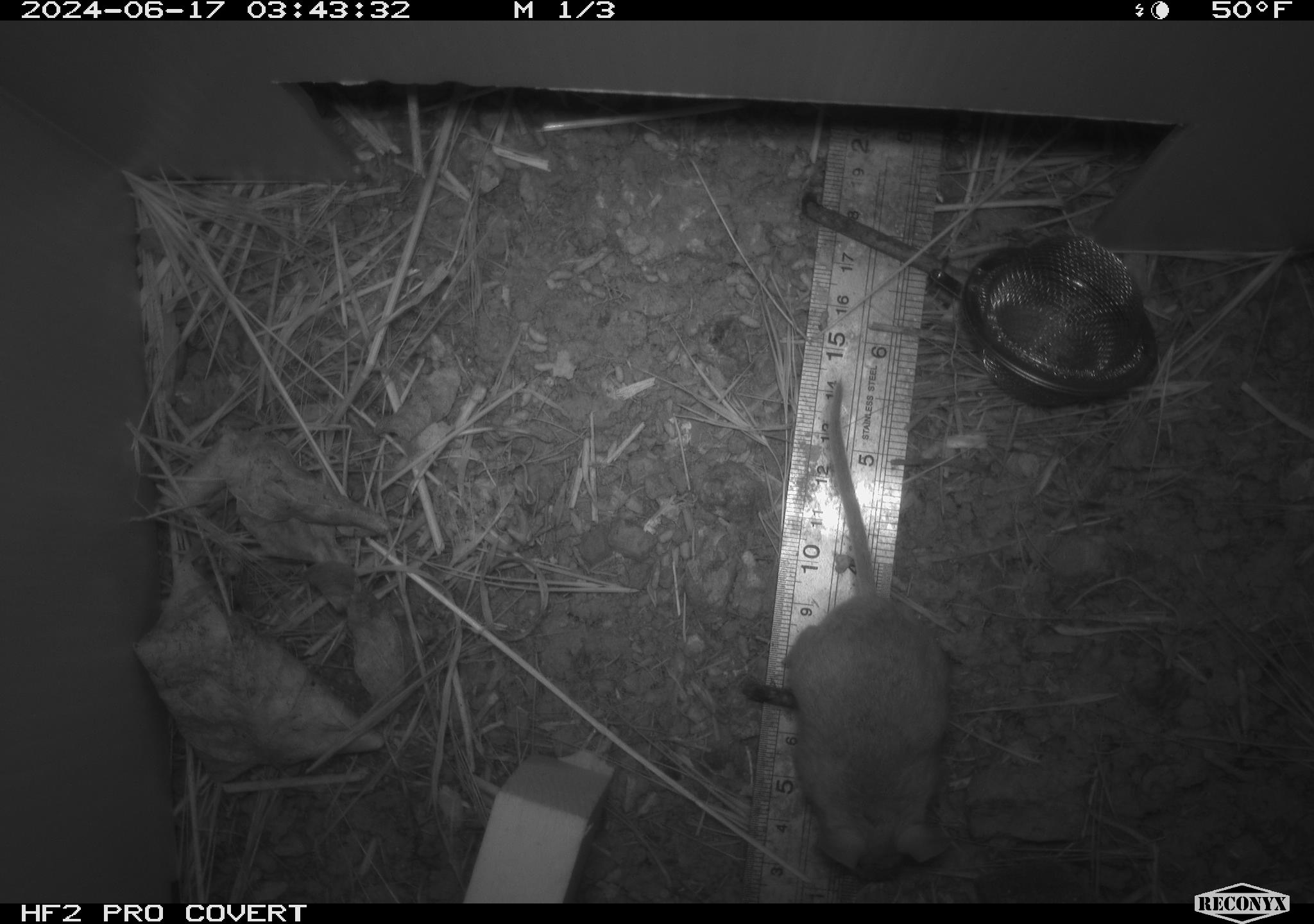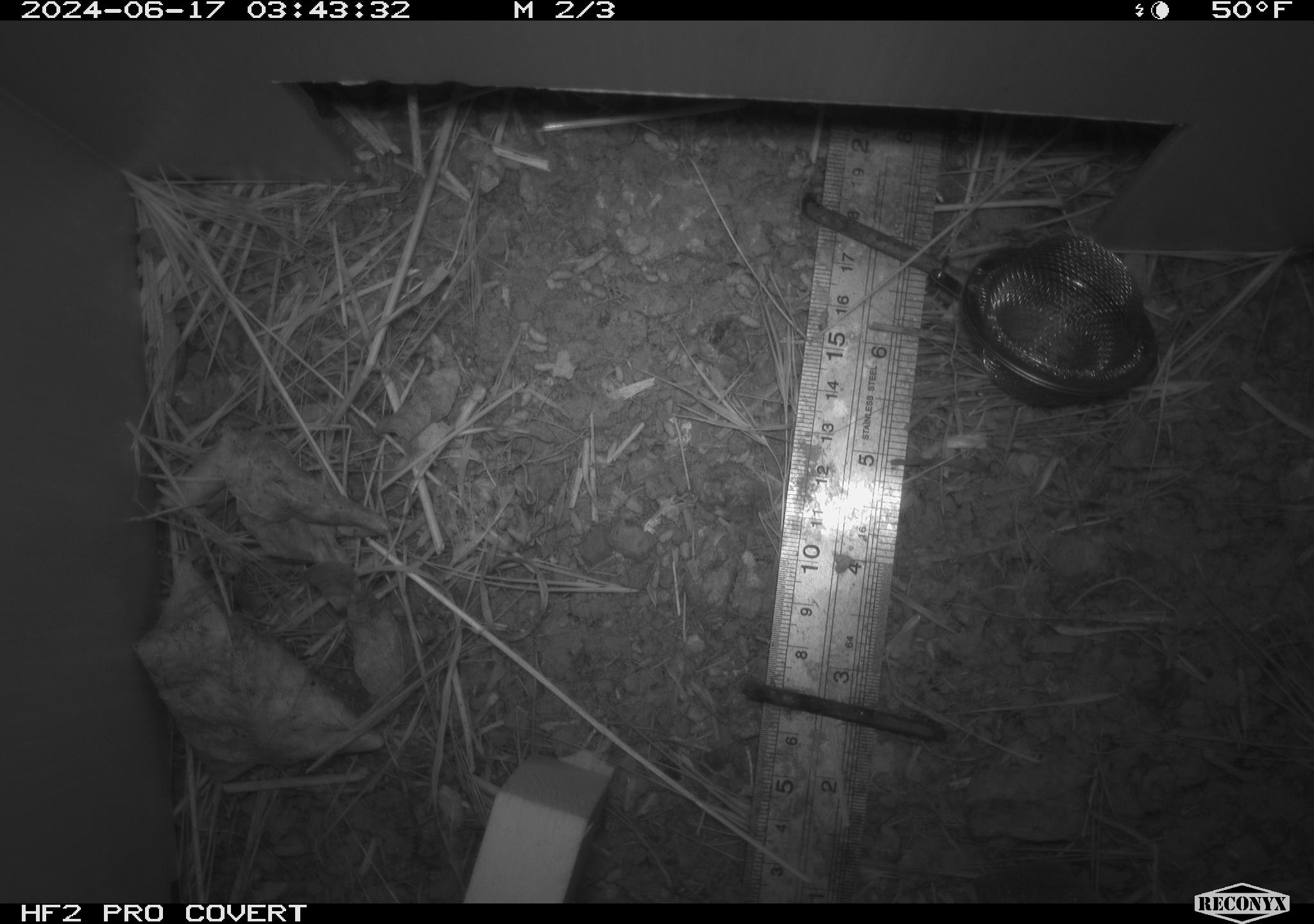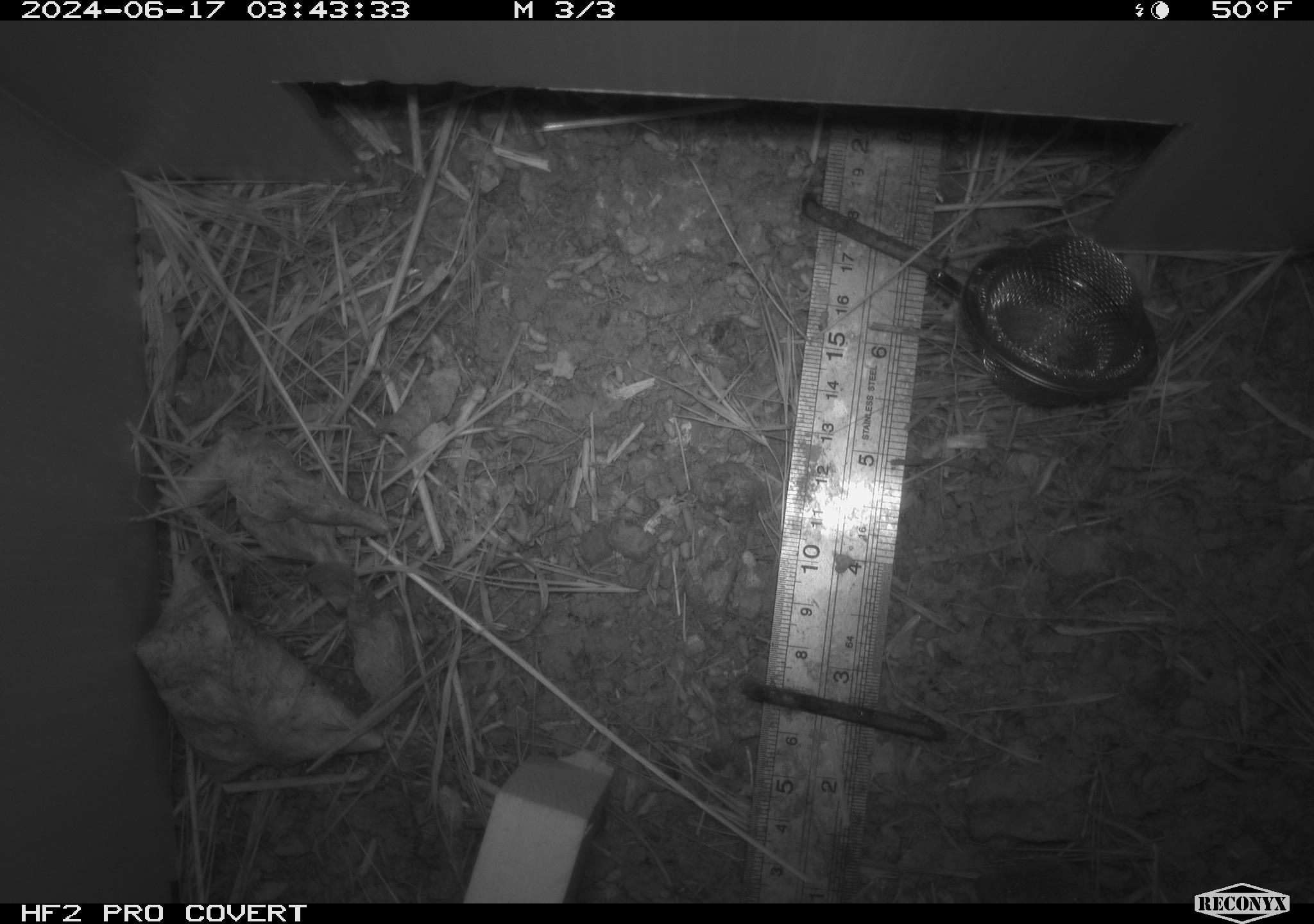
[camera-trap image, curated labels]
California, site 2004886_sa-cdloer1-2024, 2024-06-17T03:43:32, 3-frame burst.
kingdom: Animalia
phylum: Chordata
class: Mammalia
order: Rodentia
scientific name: Rodentia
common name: mouse species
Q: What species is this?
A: Mouse species (Rodentia).